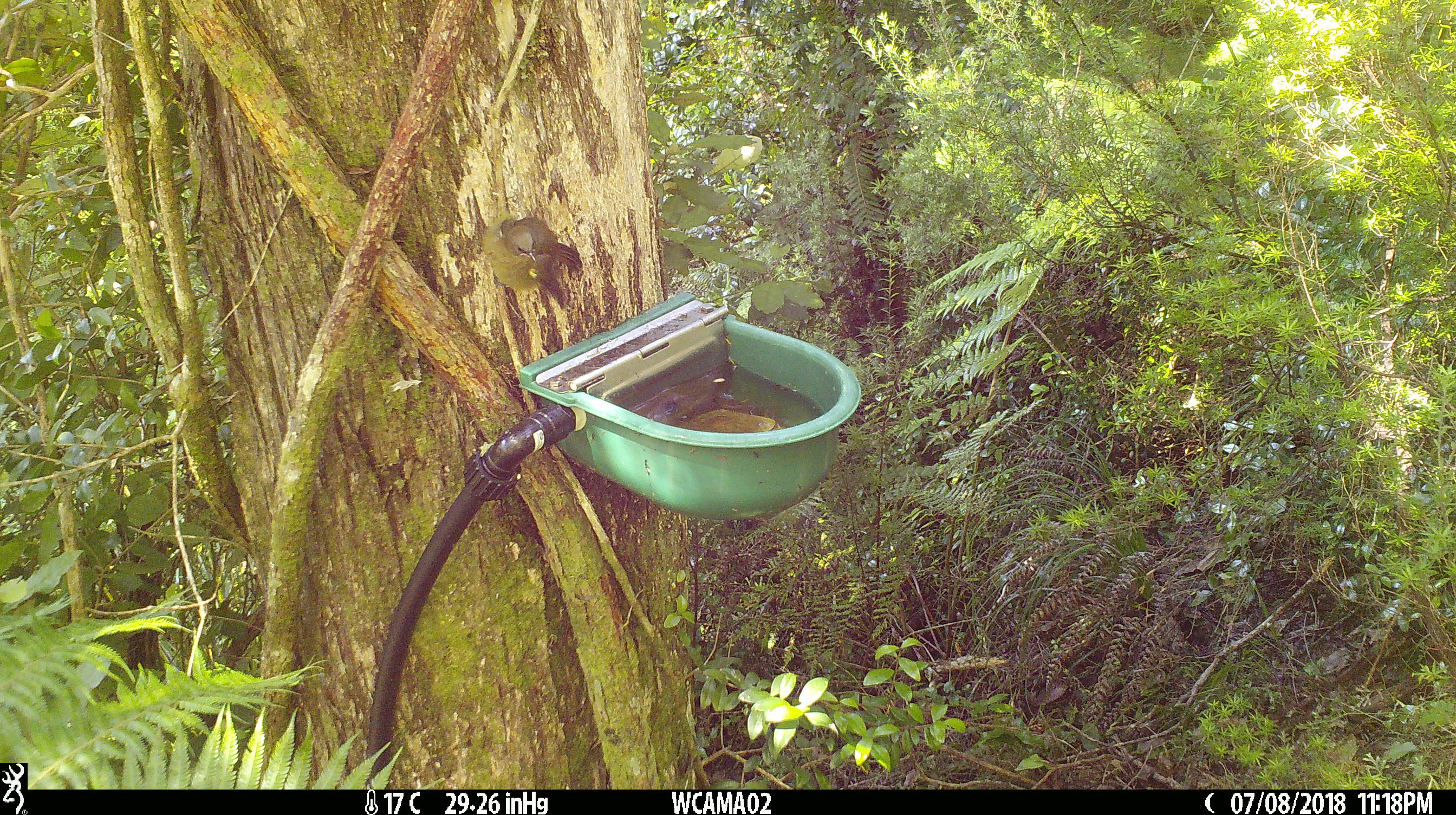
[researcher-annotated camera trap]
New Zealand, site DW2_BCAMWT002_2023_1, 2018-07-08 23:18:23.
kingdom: Animalia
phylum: Chordata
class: Aves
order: Passeriformes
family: Meliphagidae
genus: Anthornis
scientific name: Anthornis melanura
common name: new zealand bellbird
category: bellbird